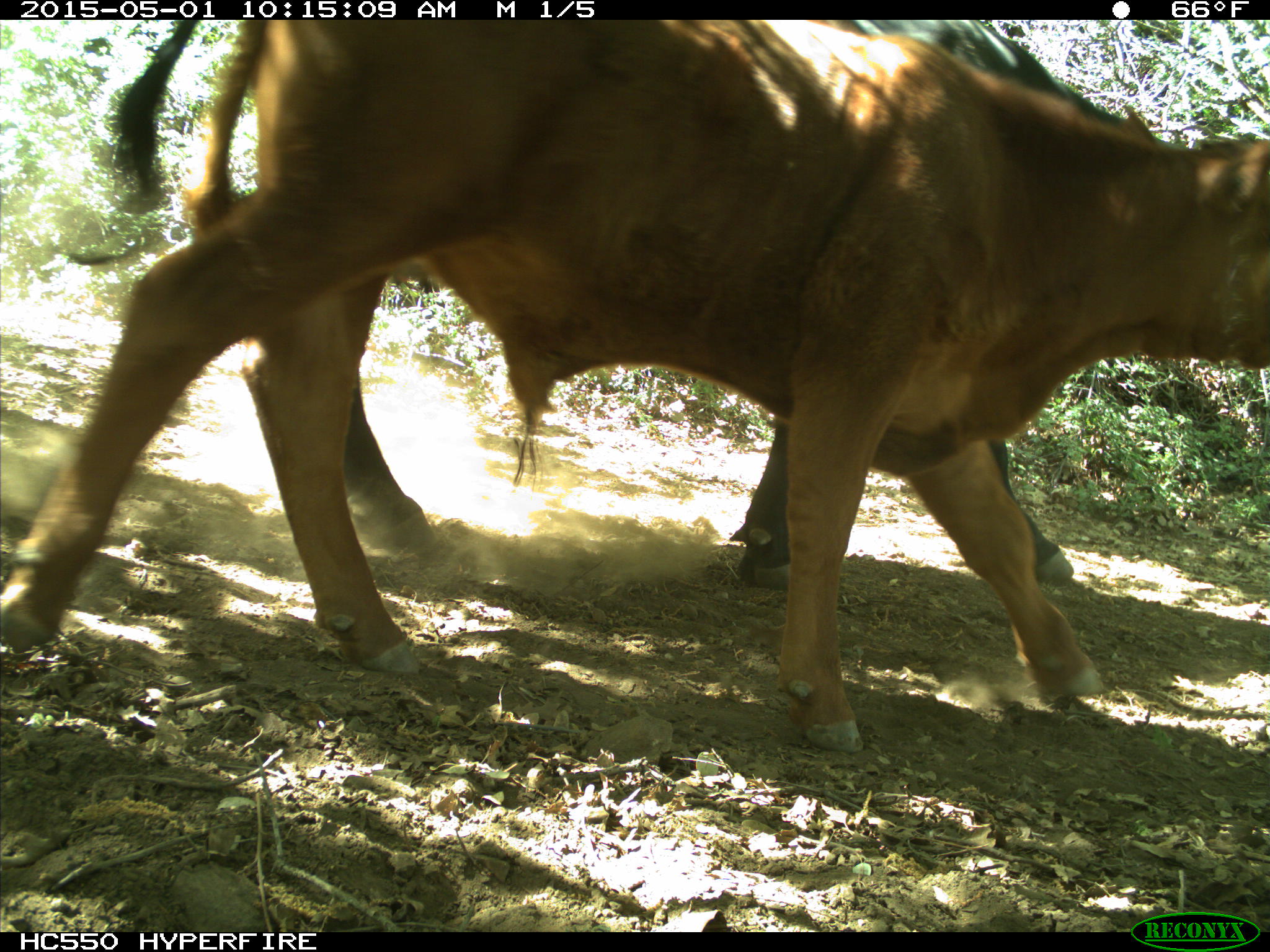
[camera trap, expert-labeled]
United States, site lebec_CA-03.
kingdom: Animalia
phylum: Chordata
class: Mammalia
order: Artiodactyla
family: Bovidae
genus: Bos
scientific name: Bos taurus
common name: domestic cow